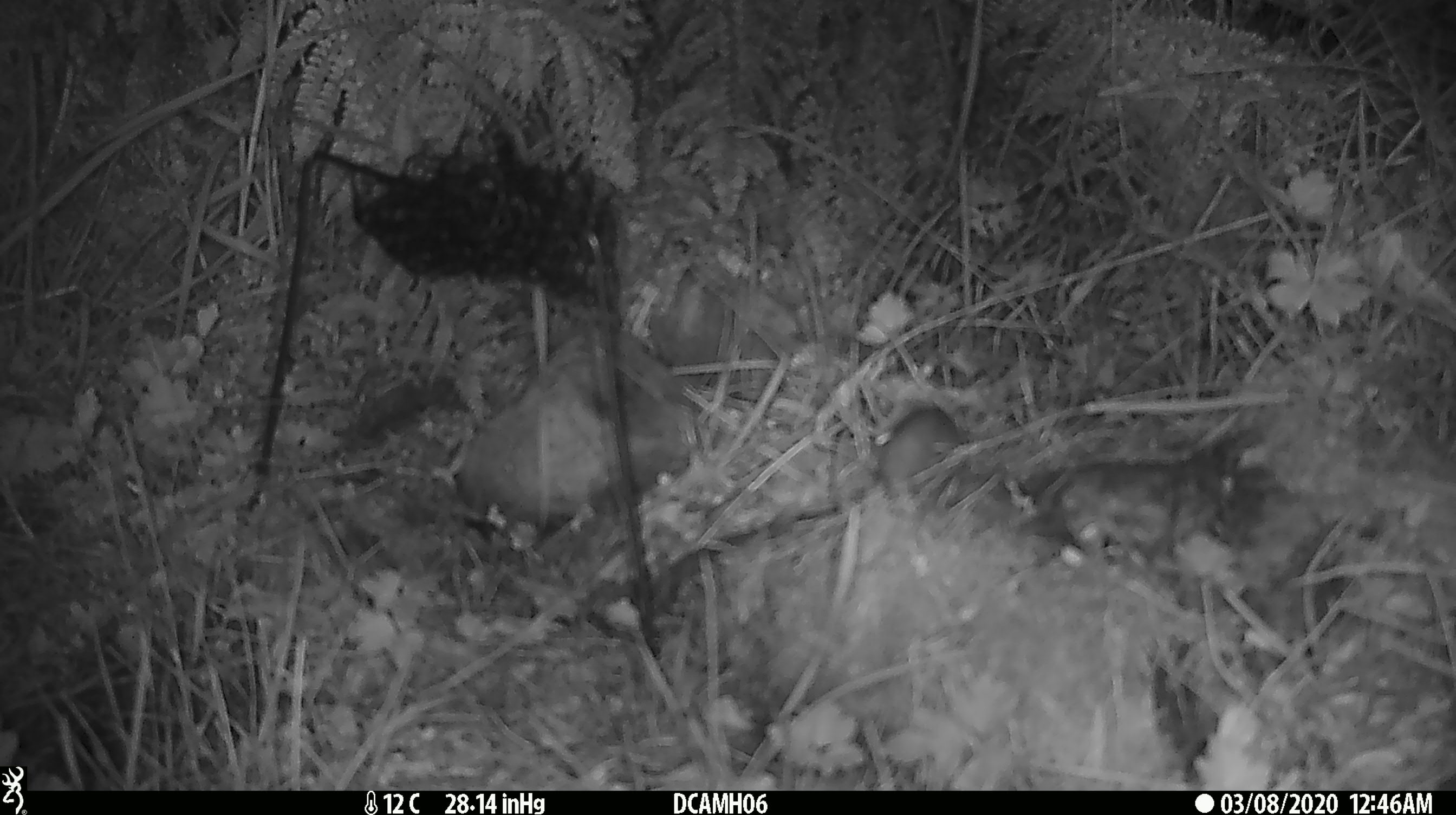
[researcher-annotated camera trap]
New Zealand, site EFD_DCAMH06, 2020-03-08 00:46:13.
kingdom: Animalia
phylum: Chordata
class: Mammalia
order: Rodentia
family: Muridae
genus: Mus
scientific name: Mus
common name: mouse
Mouse (Mus).